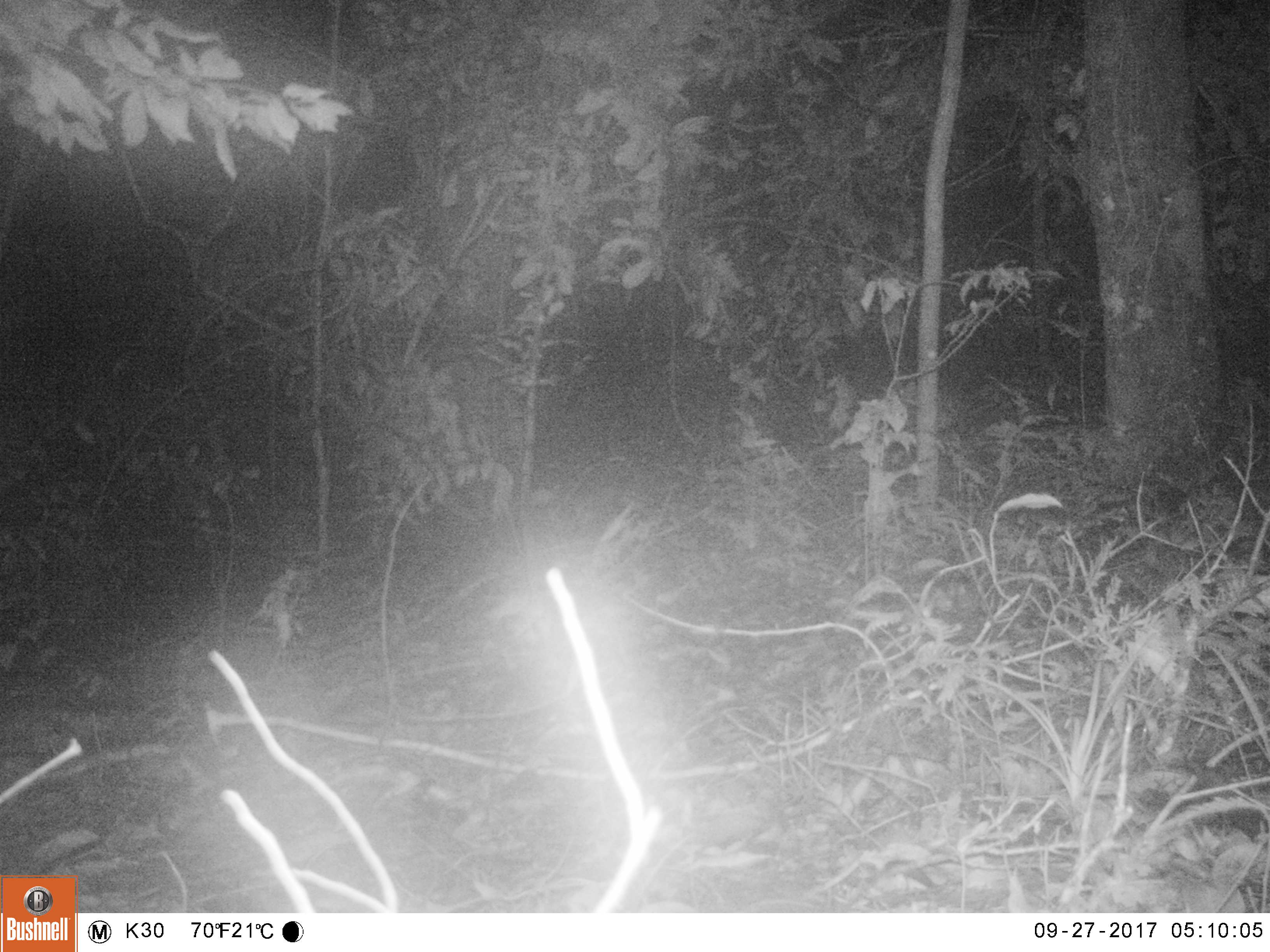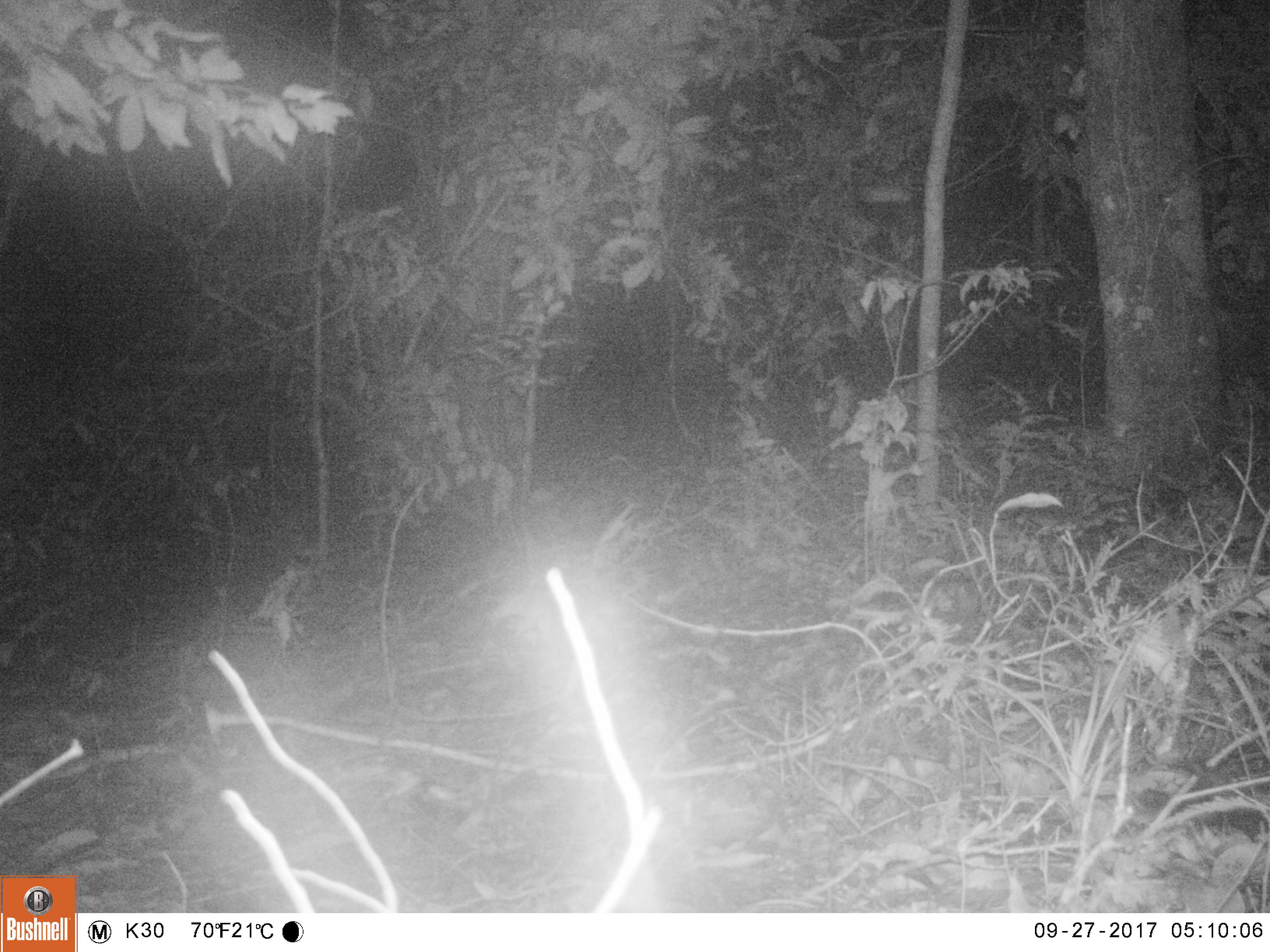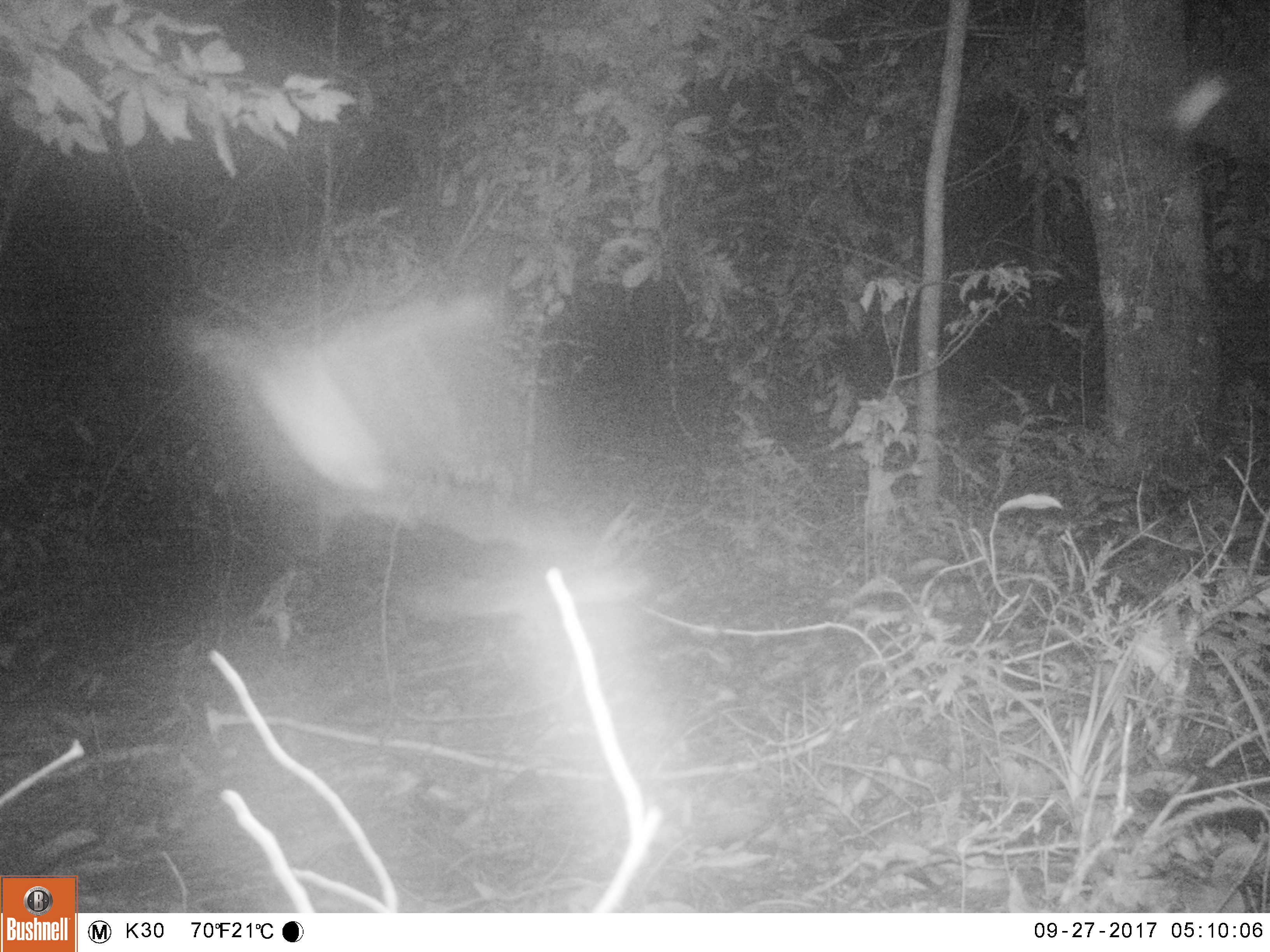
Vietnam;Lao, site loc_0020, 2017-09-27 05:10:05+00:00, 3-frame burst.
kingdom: Animalia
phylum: Arthropoda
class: Insecta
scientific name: Insecta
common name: insect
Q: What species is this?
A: Insect (Insecta).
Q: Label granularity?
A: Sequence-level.